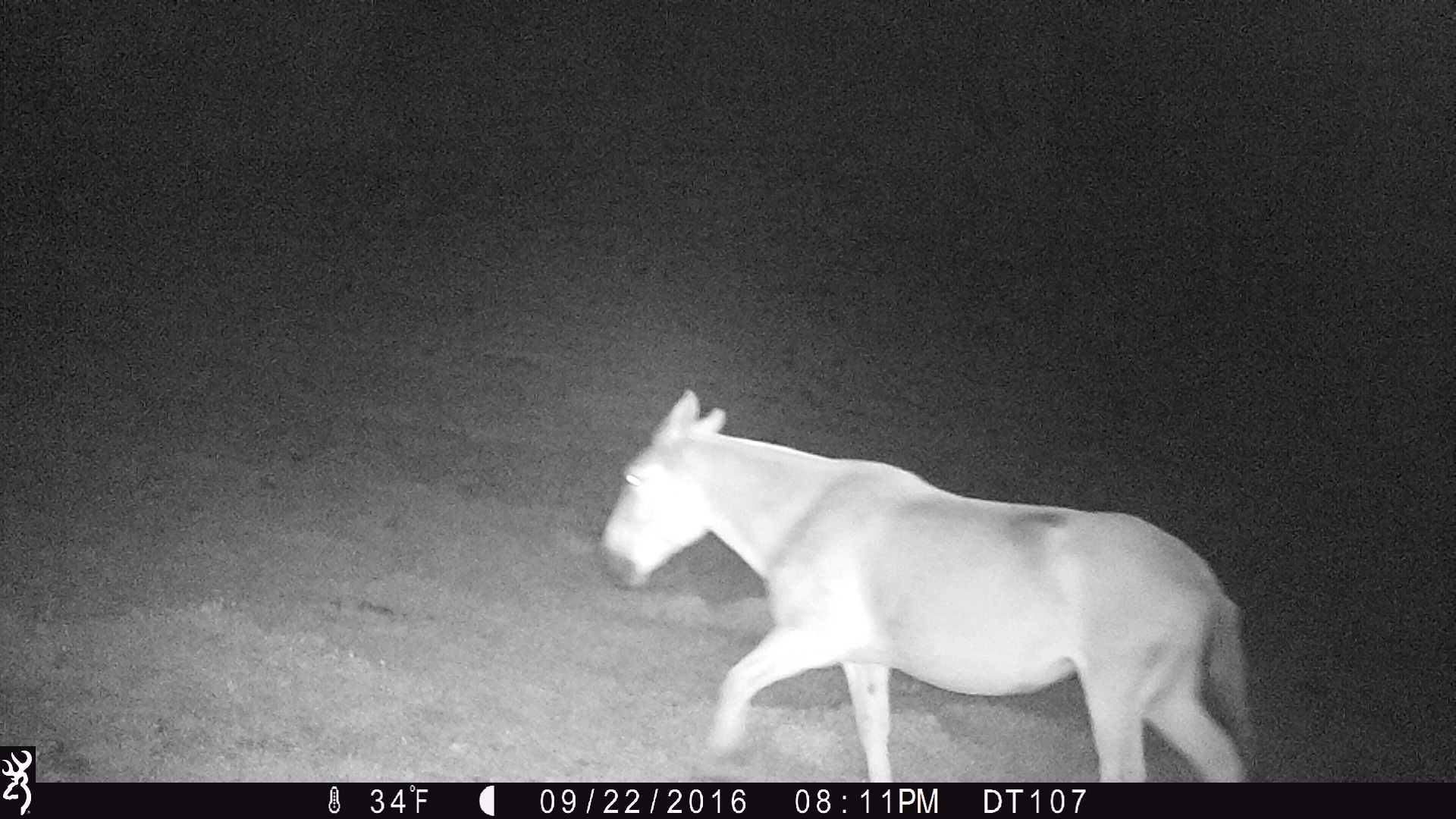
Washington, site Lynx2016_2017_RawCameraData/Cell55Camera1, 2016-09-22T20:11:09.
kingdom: Animalia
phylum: Chordata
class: Mammalia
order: Perissodactyla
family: Equidae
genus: Equus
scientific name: Equus caballus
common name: domestic horse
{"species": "domestic horse (Equus caballus)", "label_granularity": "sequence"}